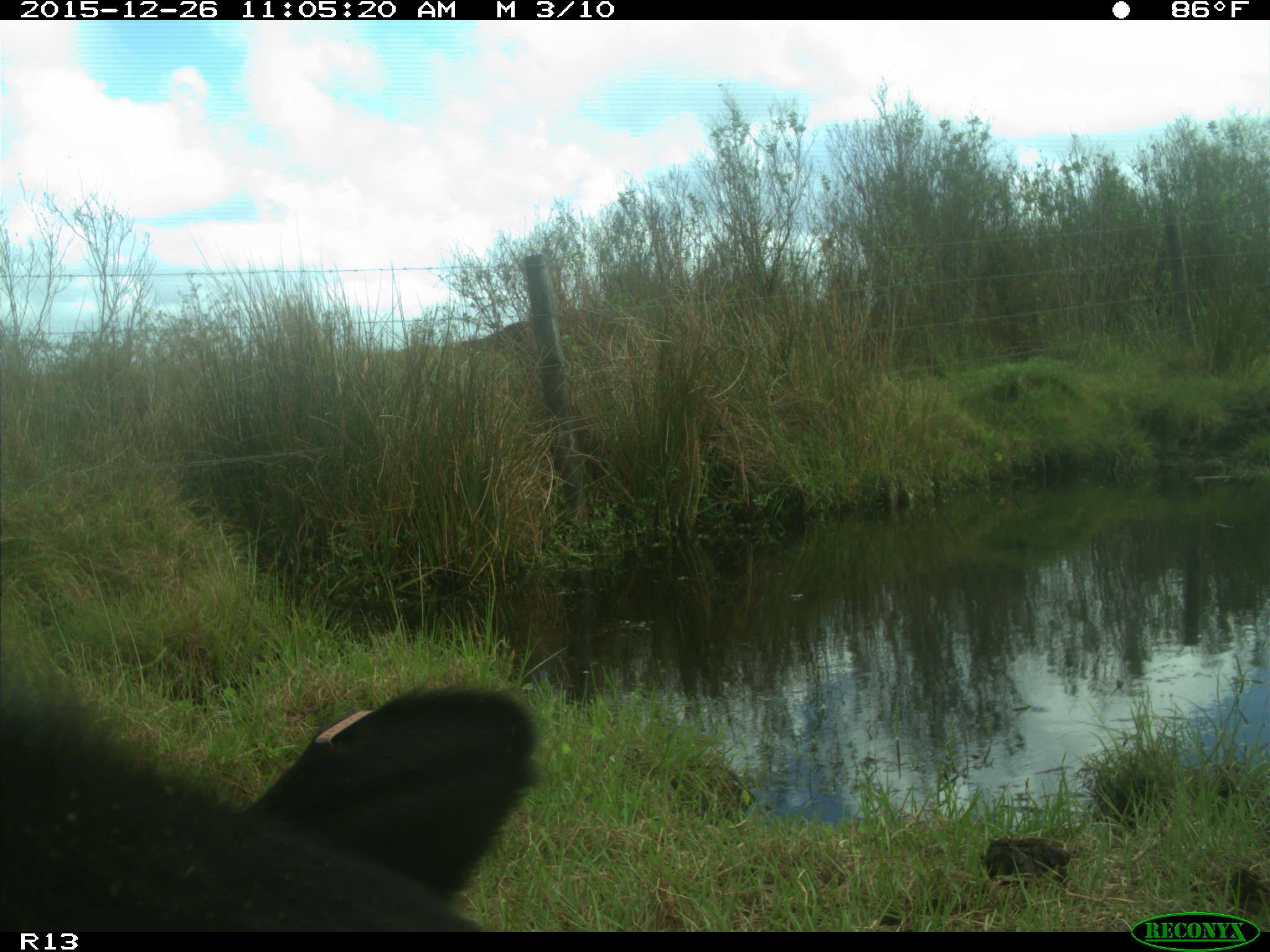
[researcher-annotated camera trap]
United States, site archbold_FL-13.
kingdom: Animalia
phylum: Chordata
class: Mammalia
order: Artiodactyla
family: Bovidae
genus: Bos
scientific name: Bos taurus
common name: domestic cow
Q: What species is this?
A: Bos taurus (domestic cow).